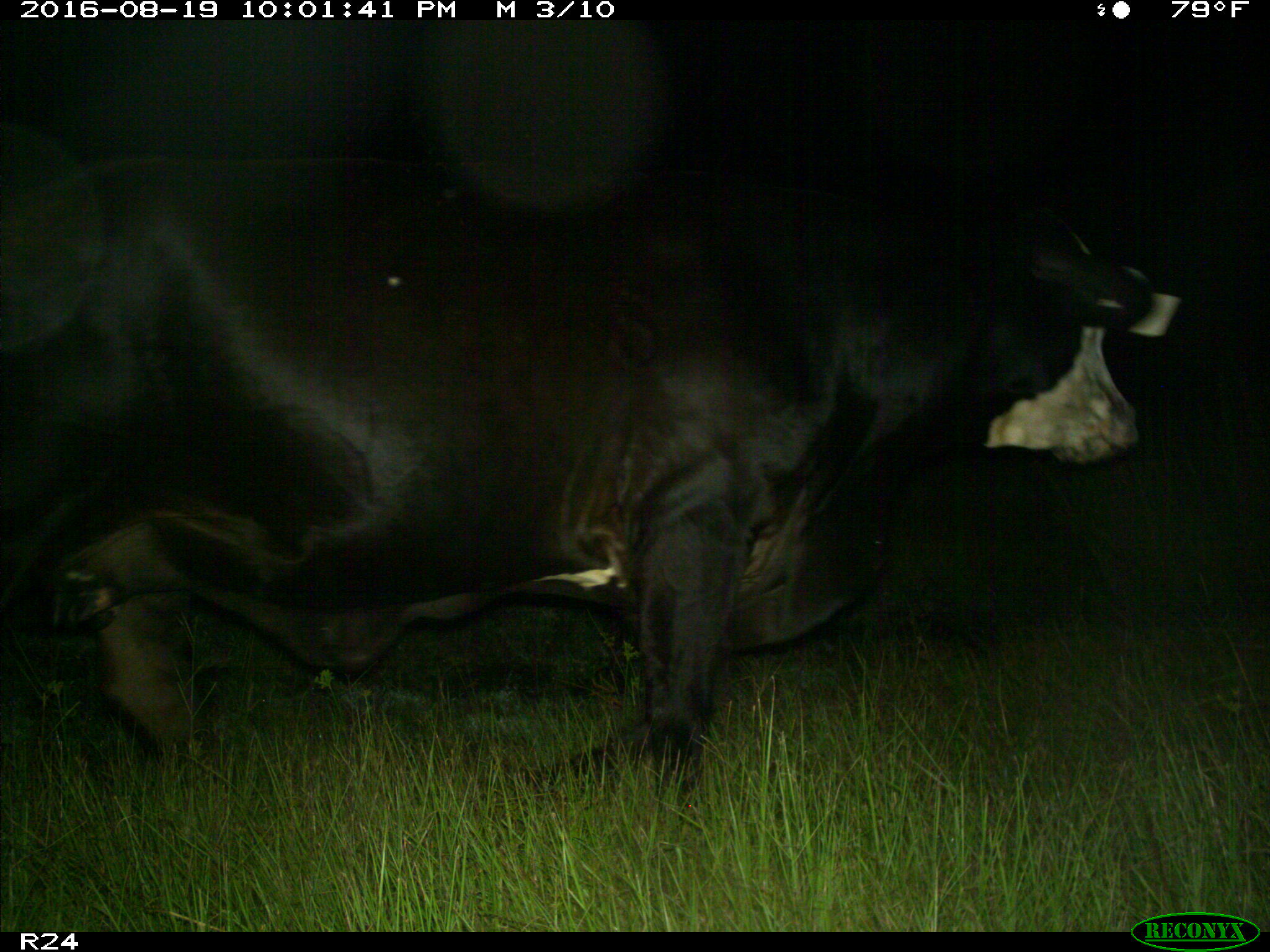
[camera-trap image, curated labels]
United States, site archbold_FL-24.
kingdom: Animalia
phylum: Chordata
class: Mammalia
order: Artiodactyla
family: Bovidae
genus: Bos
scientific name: Bos taurus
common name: domestic cow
Bos taurus (domestic cow).